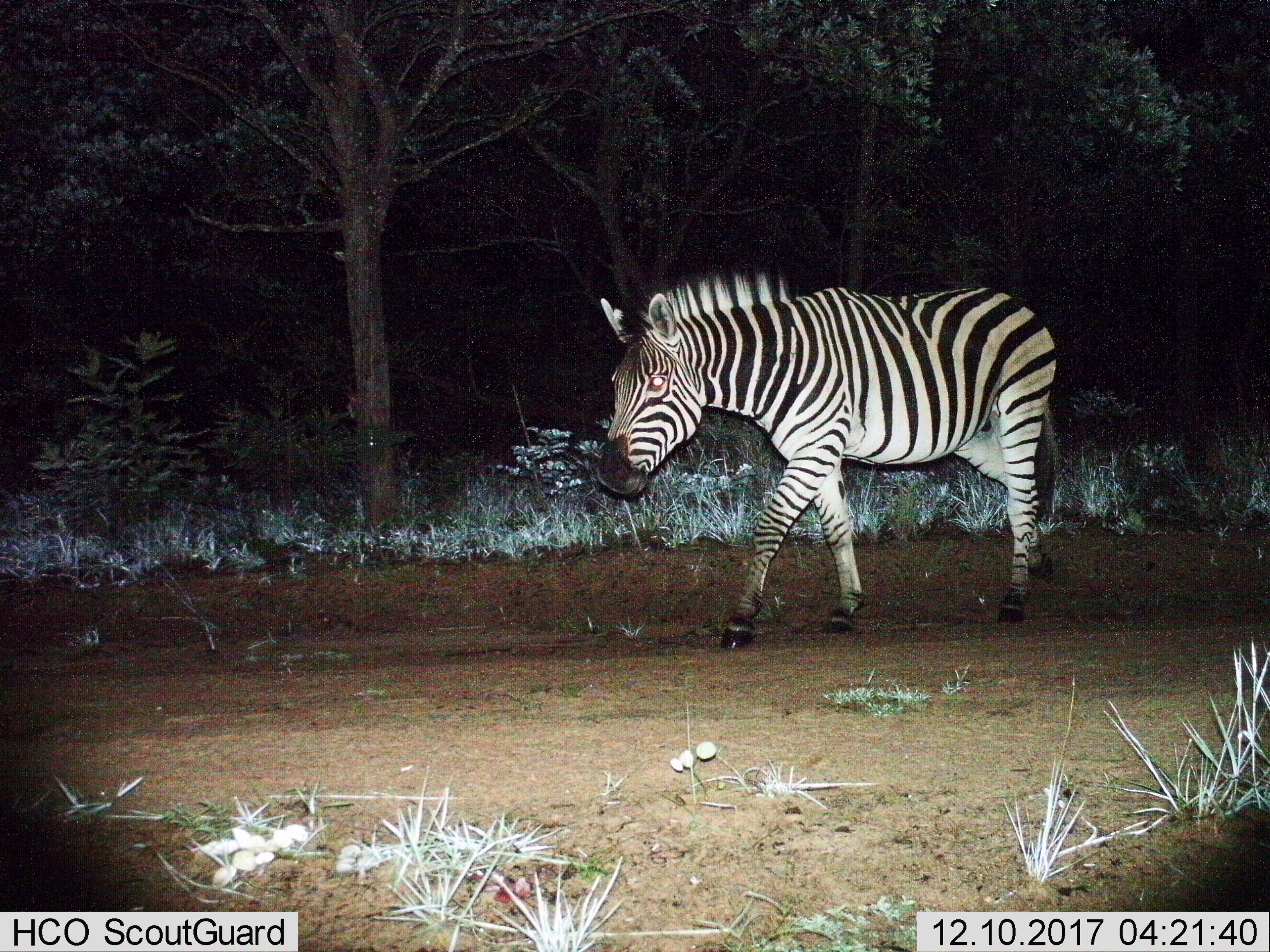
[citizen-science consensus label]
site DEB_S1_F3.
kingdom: Animalia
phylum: Chordata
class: Mammalia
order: Perissodactyla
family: Equidae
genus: Equus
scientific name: Equus quagga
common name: plains zebra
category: zebraplains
Zebraplains (plains zebra) (Equus quagga), count 1. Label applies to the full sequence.